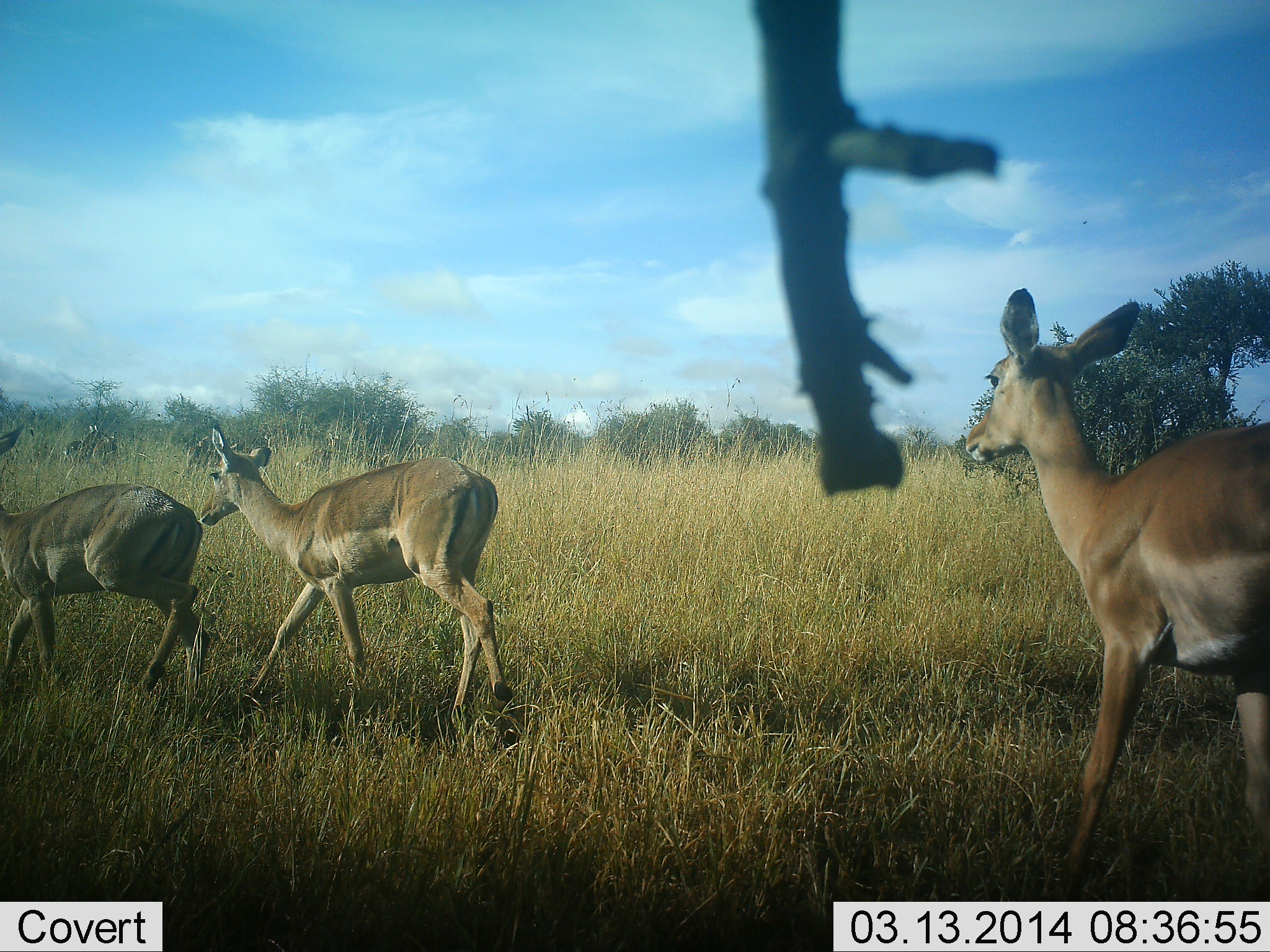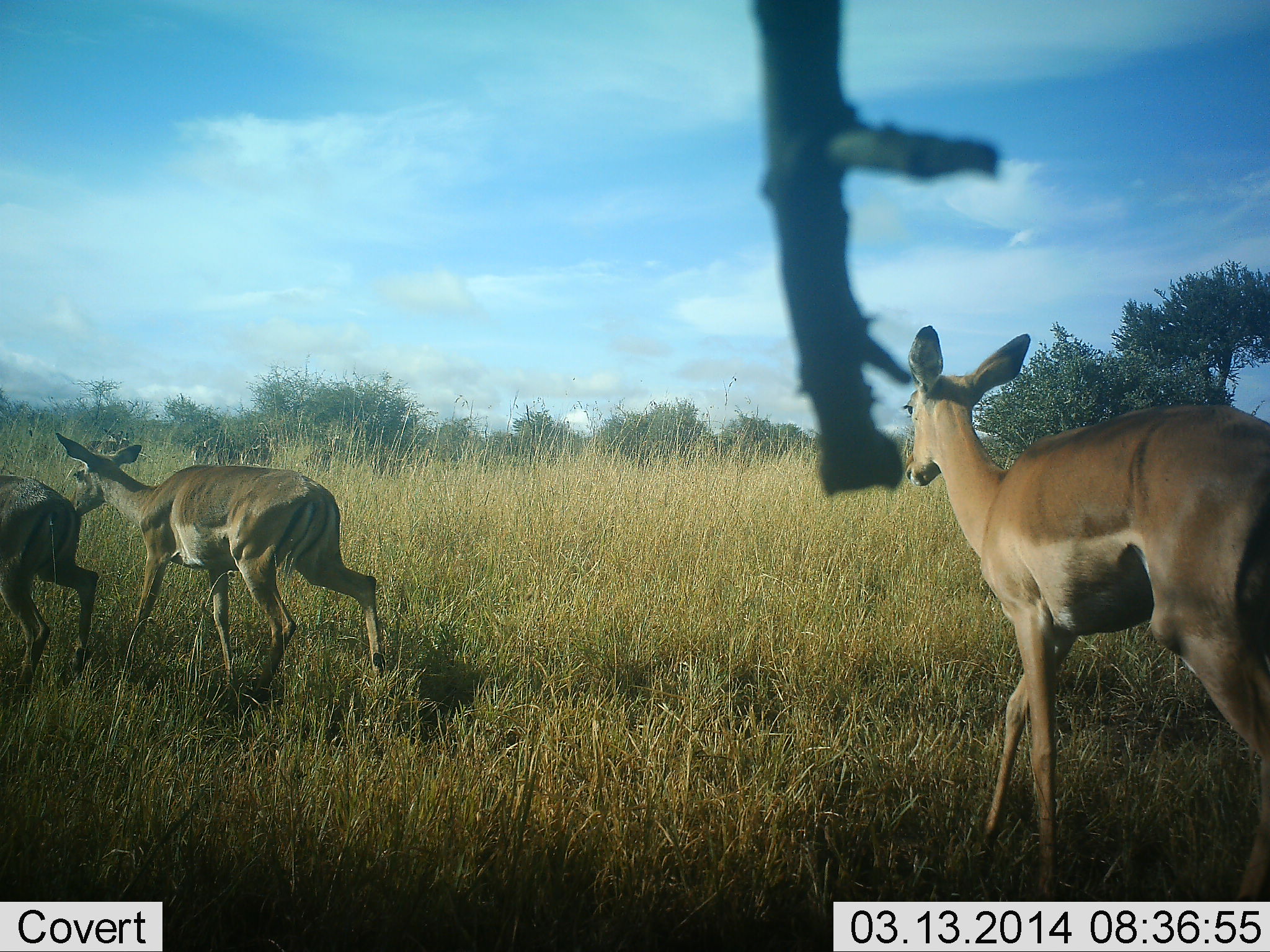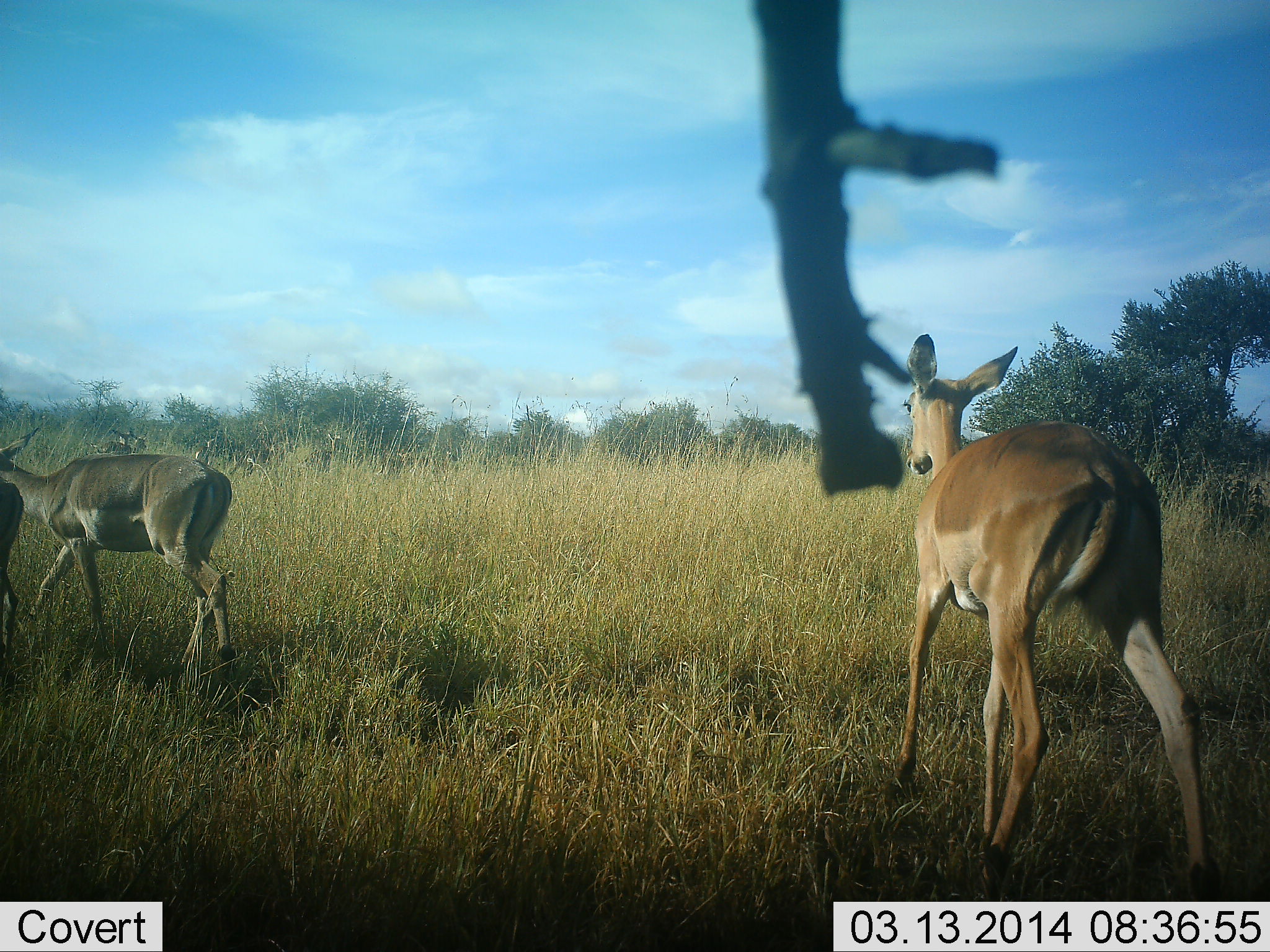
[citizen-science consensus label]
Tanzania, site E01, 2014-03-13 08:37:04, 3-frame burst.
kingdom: Animalia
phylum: Chordata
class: Mammalia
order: Artiodactyla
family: Bovidae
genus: Aepyceros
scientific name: Aepyceros melampus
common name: impala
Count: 3.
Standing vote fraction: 11%.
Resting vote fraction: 0%.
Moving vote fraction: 100%.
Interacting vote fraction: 0%.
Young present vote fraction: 5%.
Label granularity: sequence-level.